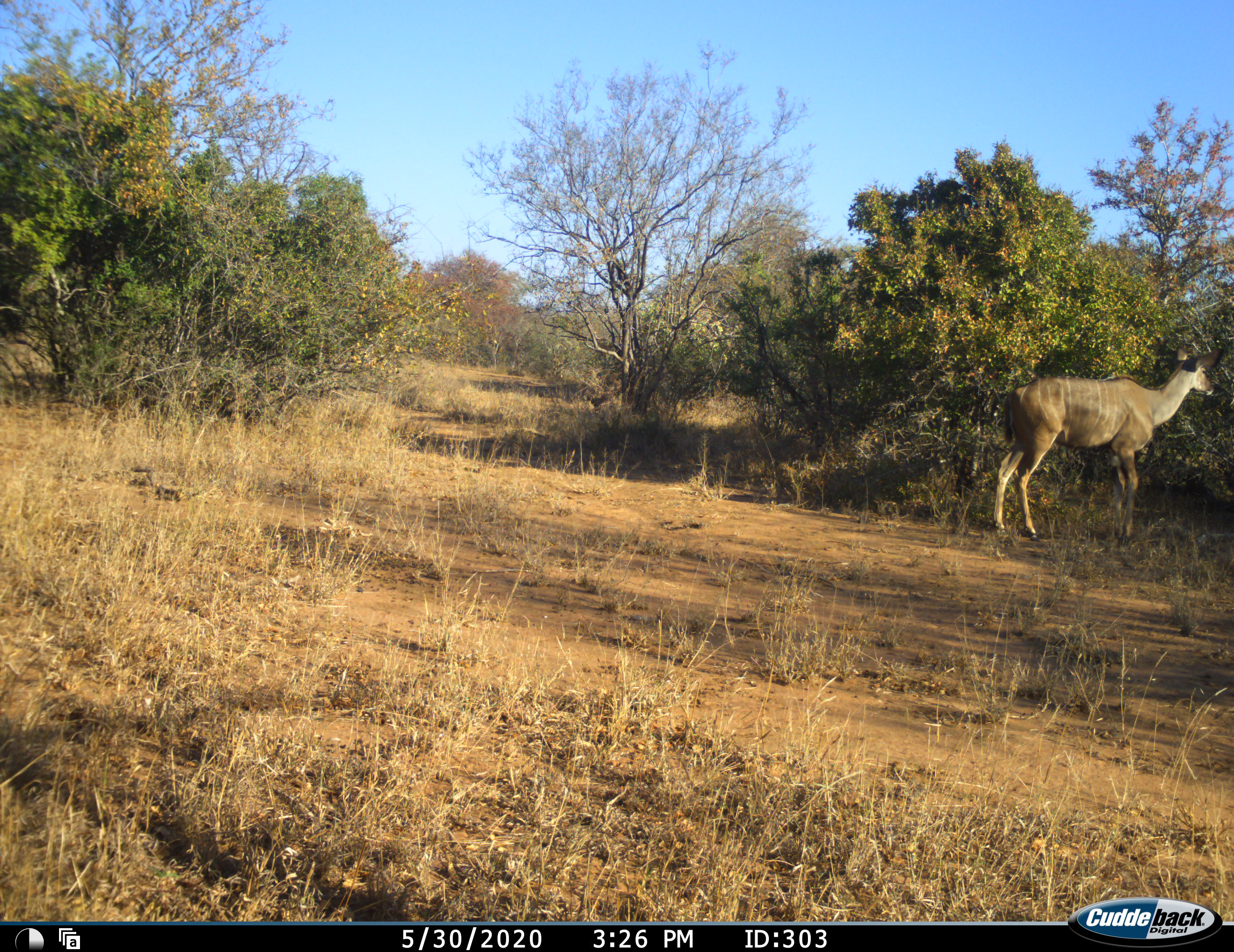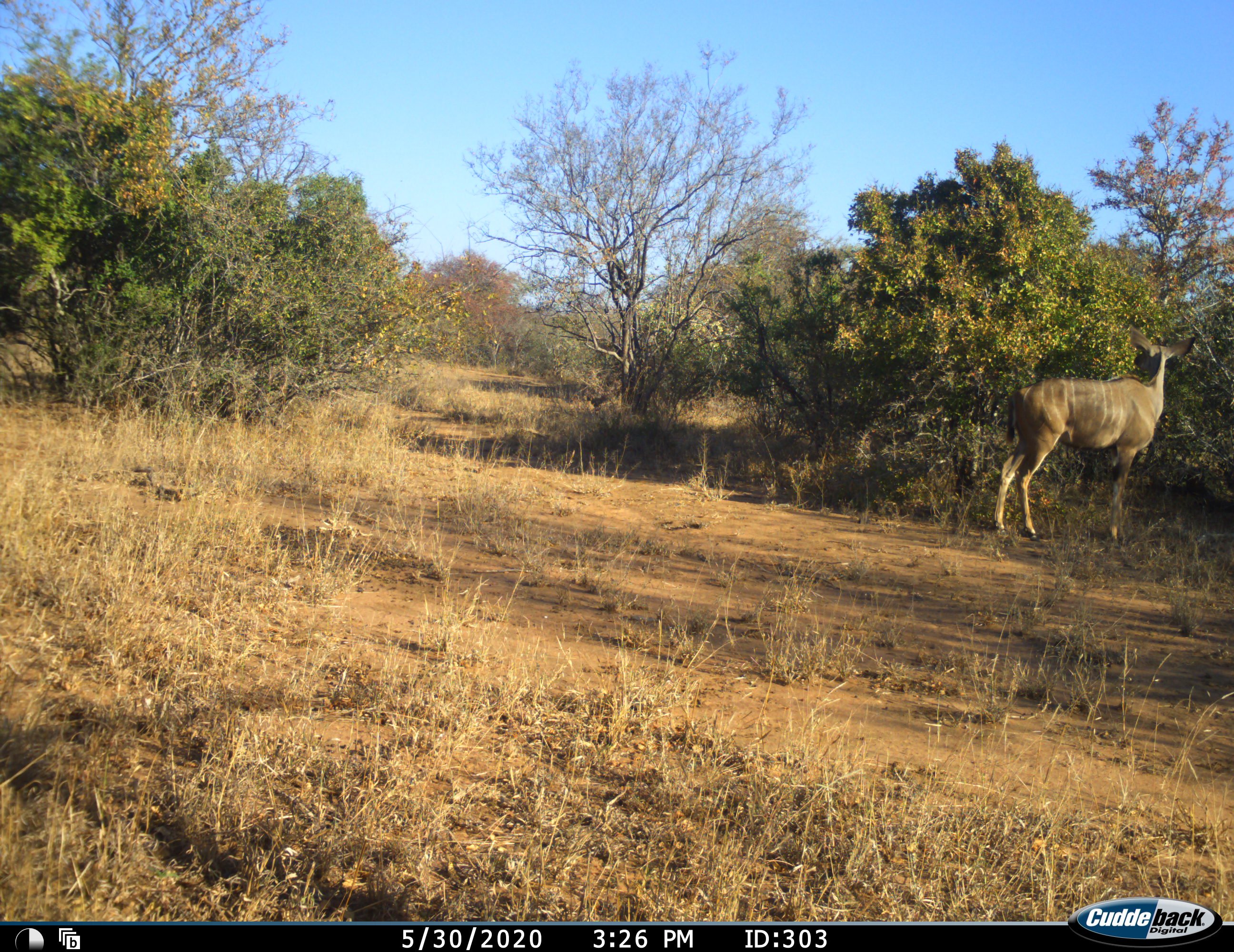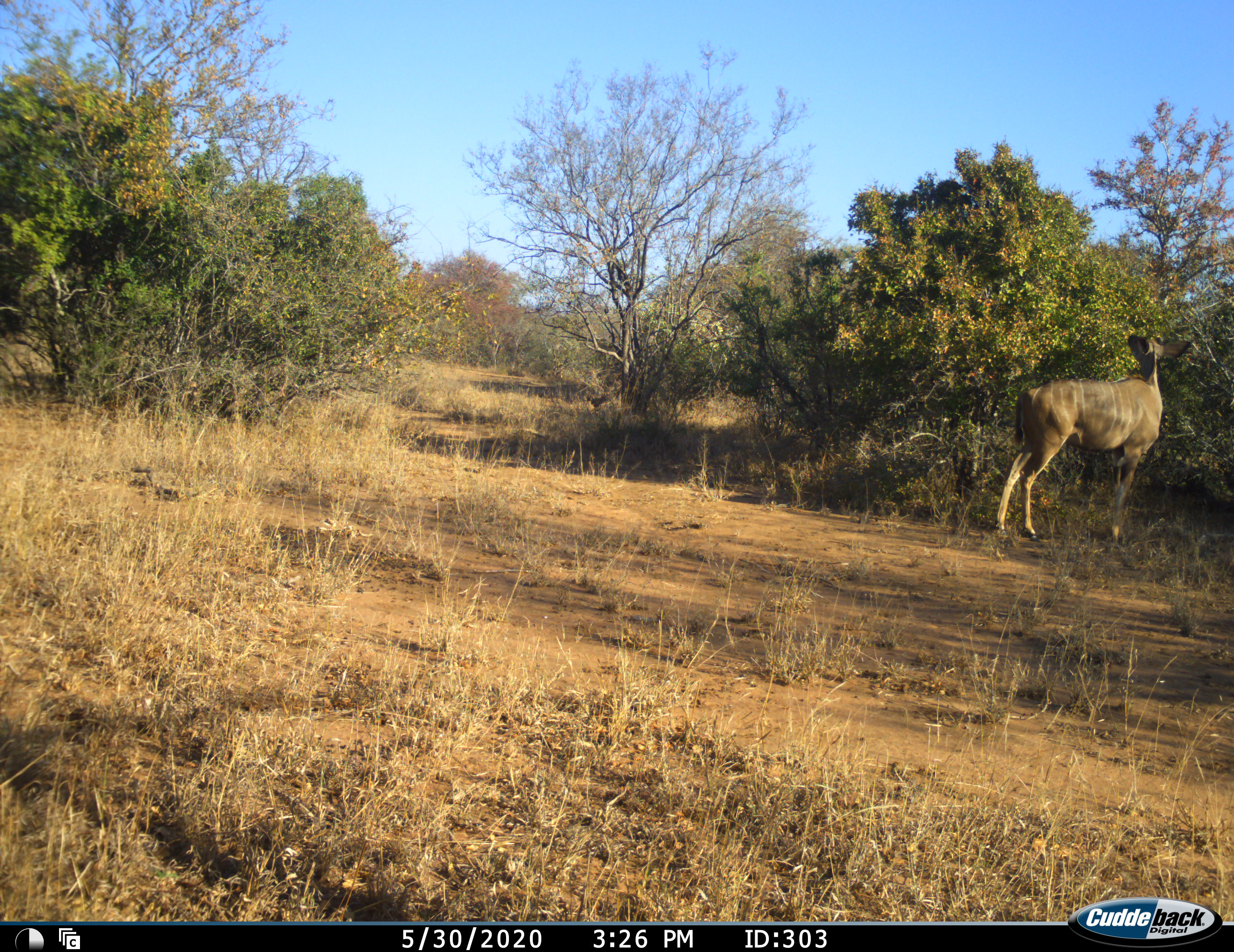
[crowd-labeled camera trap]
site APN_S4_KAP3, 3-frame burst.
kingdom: Animalia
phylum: Chordata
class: Mammalia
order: Artiodactyla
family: Bovidae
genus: Tragelaphus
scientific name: Tragelaphus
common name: kudu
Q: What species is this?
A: Kudu (Tragelaphus).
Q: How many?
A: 1.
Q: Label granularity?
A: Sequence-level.